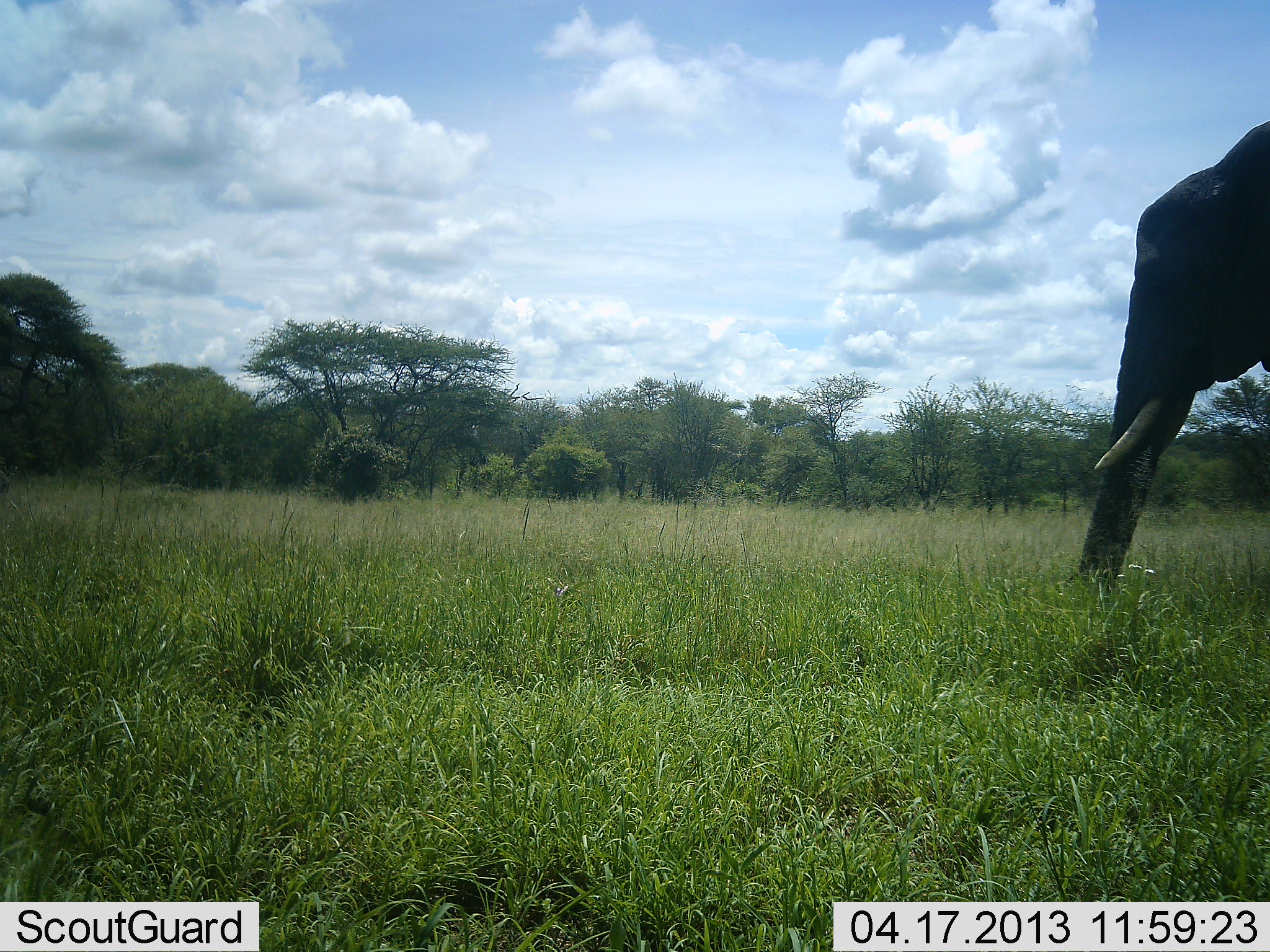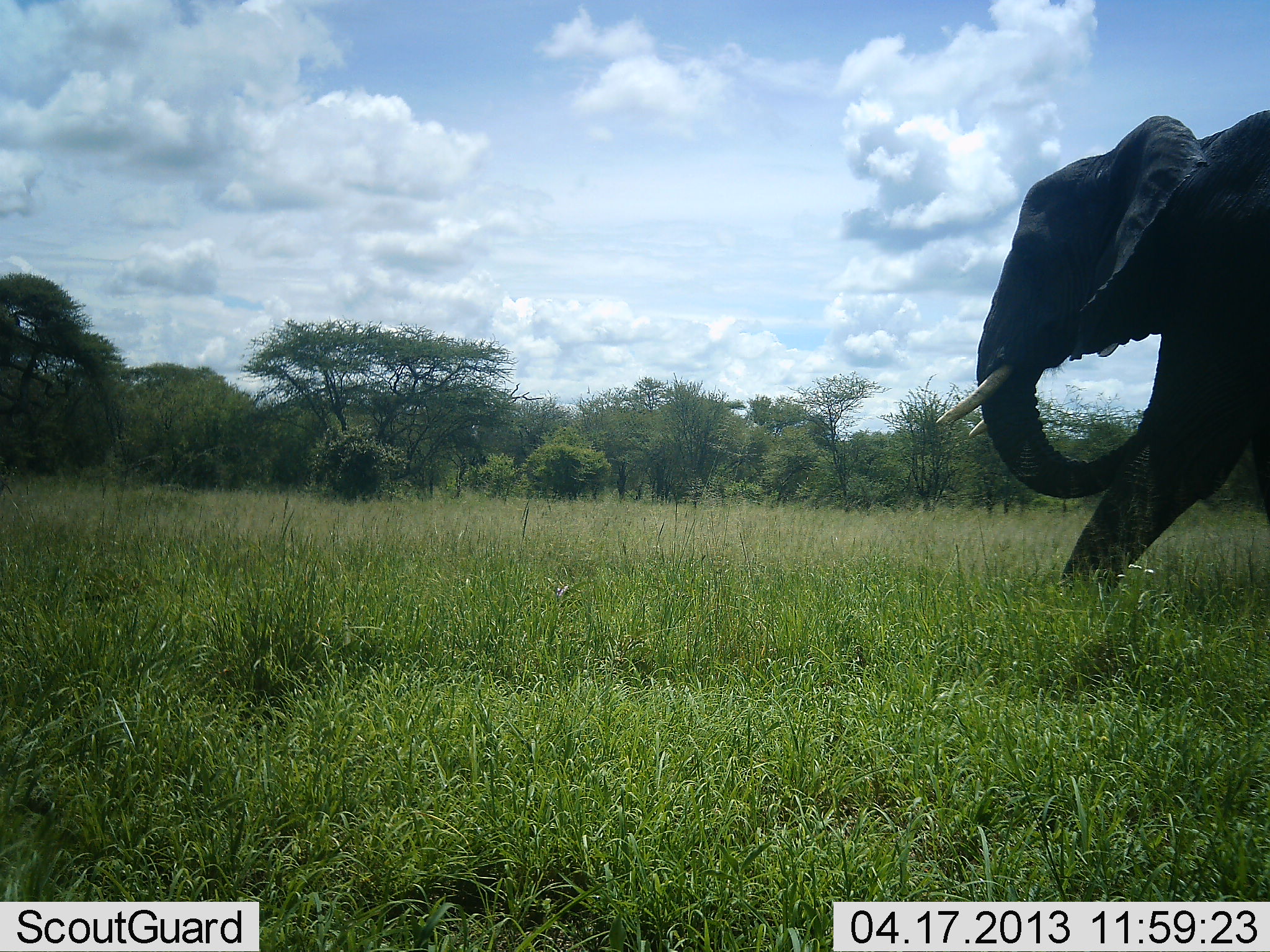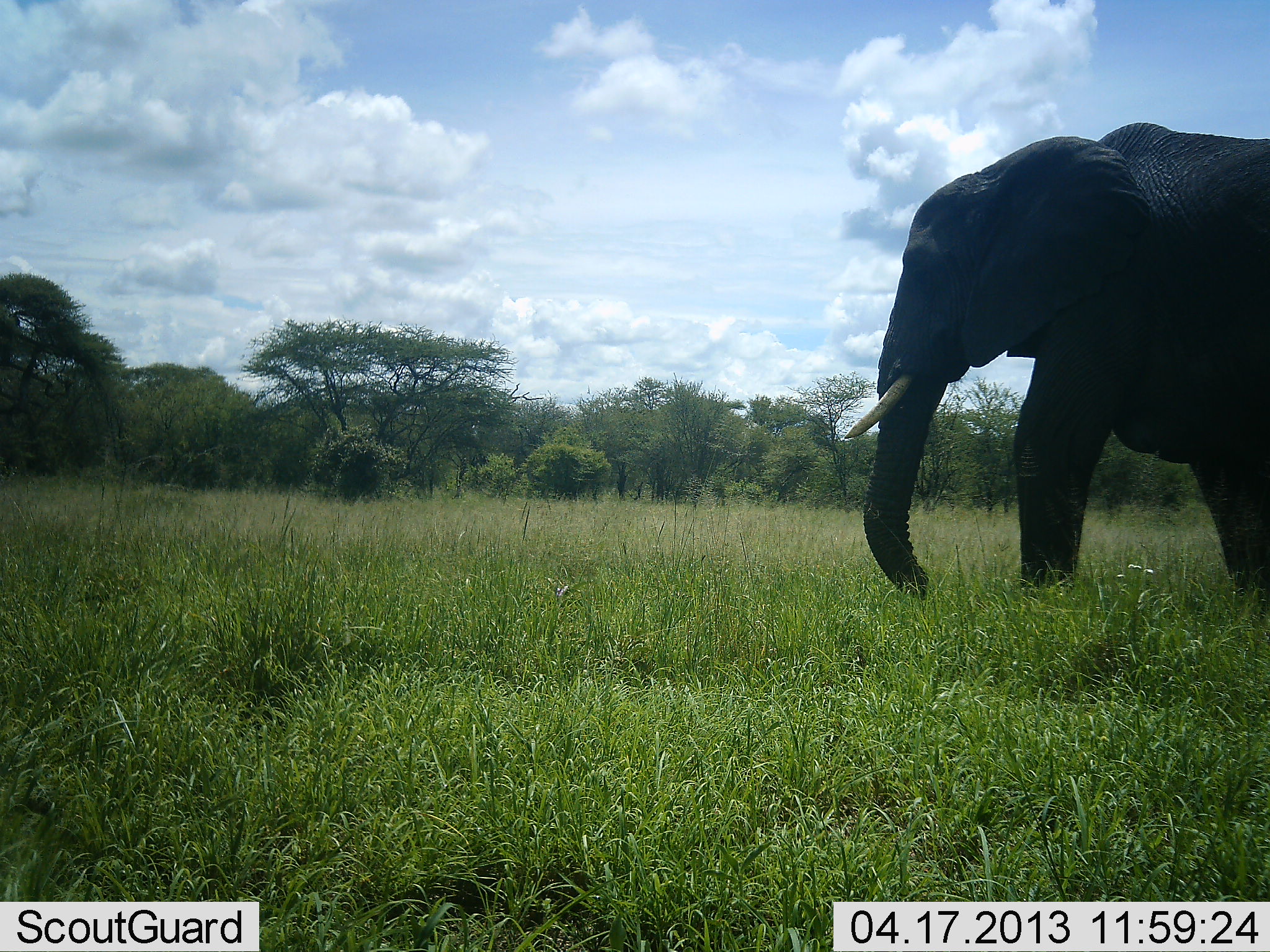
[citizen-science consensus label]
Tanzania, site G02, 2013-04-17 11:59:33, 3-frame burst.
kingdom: Animalia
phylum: Chordata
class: Mammalia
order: Proboscidea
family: Elephantidae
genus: Loxodonta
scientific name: Loxodonta africana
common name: african bush elephant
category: elephant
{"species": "elephant (african bush elephant) (Loxodonta africana)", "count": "1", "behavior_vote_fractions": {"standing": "4%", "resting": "0%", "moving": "100%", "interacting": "0%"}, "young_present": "0%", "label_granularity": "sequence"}